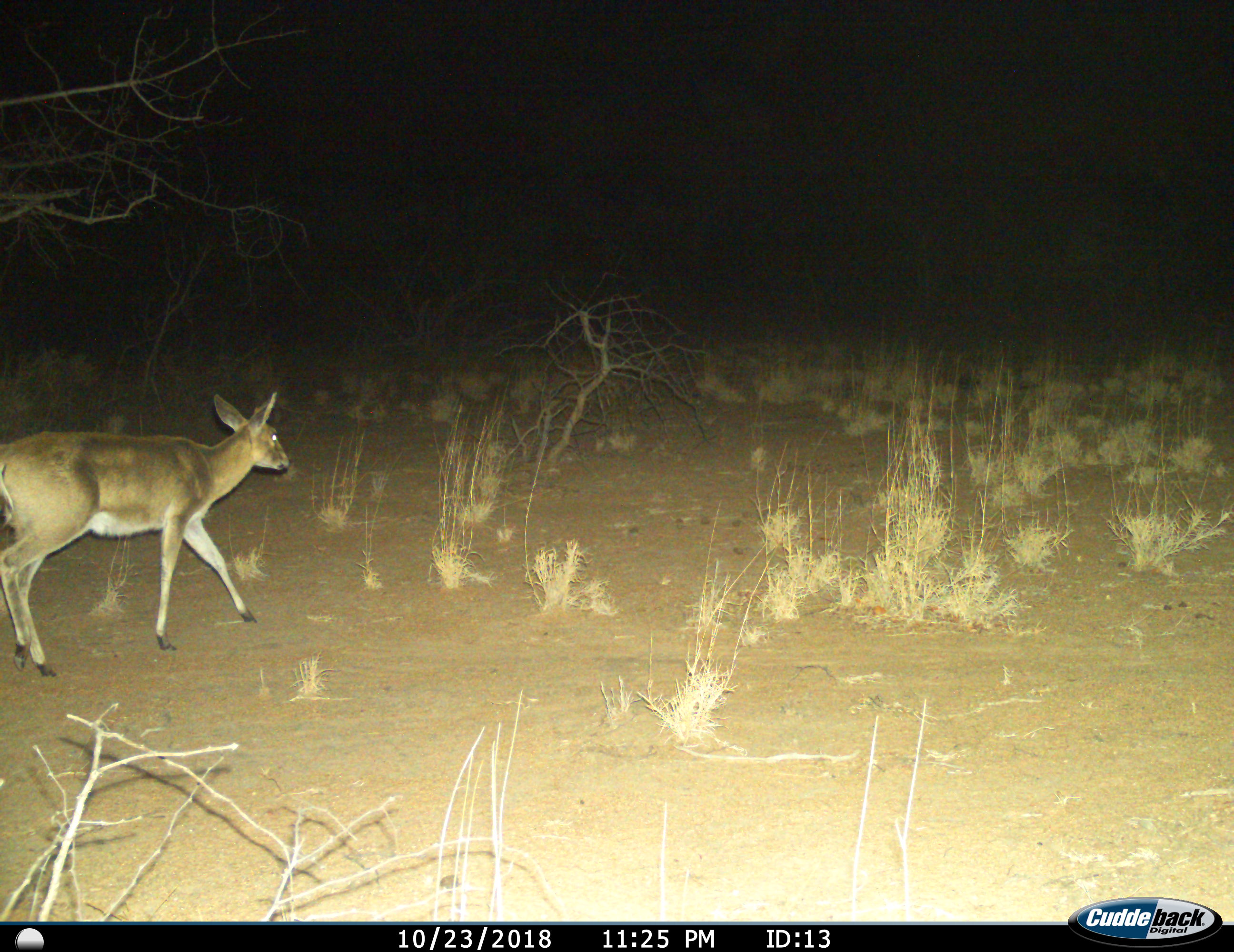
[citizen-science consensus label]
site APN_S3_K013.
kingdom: Animalia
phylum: Chordata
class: Mammalia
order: Artiodactyla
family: Bovidae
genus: Redunca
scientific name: Redunca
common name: reedbuck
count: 1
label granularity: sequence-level